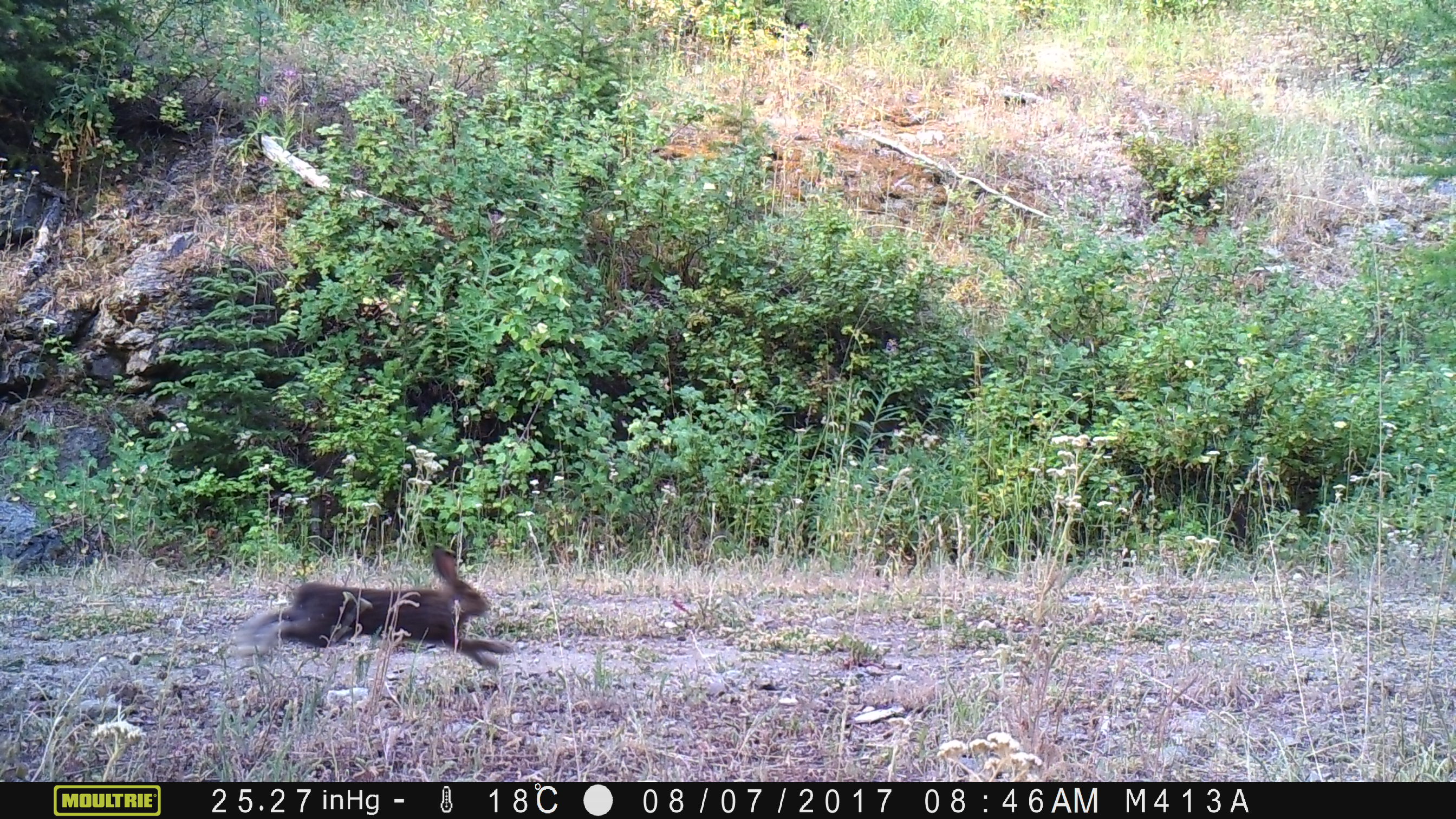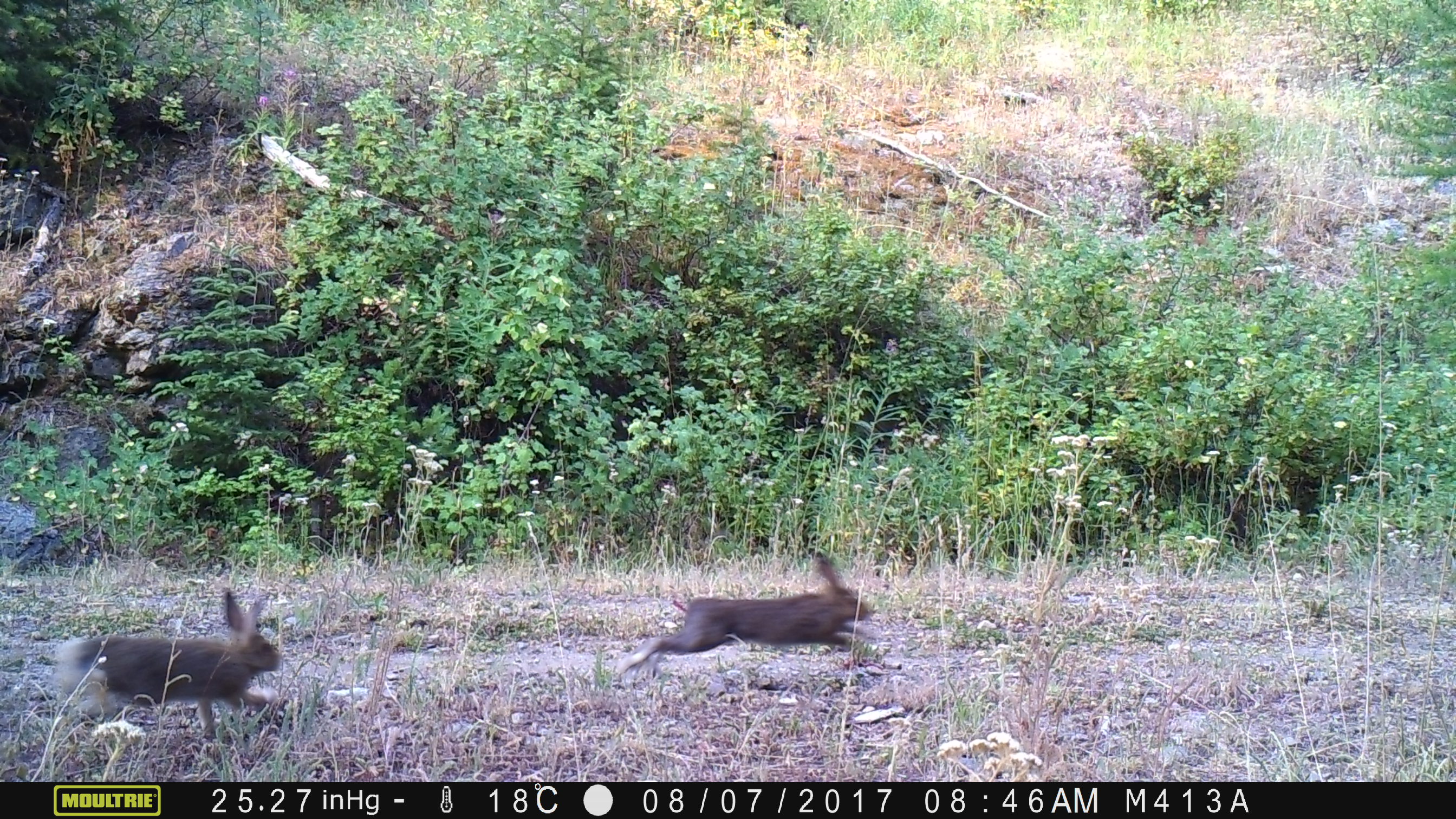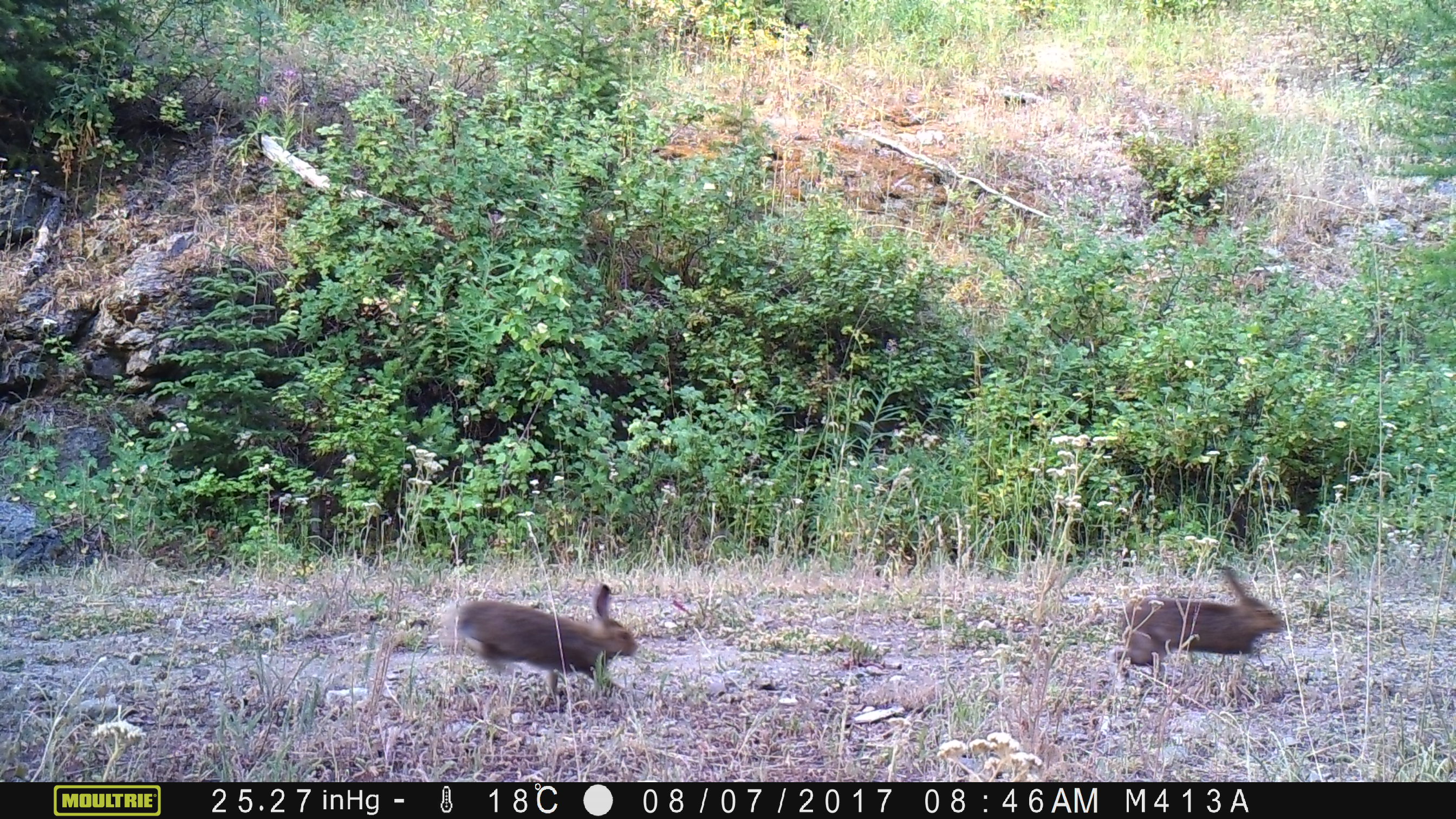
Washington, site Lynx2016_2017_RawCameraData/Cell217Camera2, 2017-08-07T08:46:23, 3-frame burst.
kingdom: Animalia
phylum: Chordata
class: Mammalia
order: Lagomorpha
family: Leporidae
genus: Lepus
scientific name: Lepus americanus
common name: snowshoe hare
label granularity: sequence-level